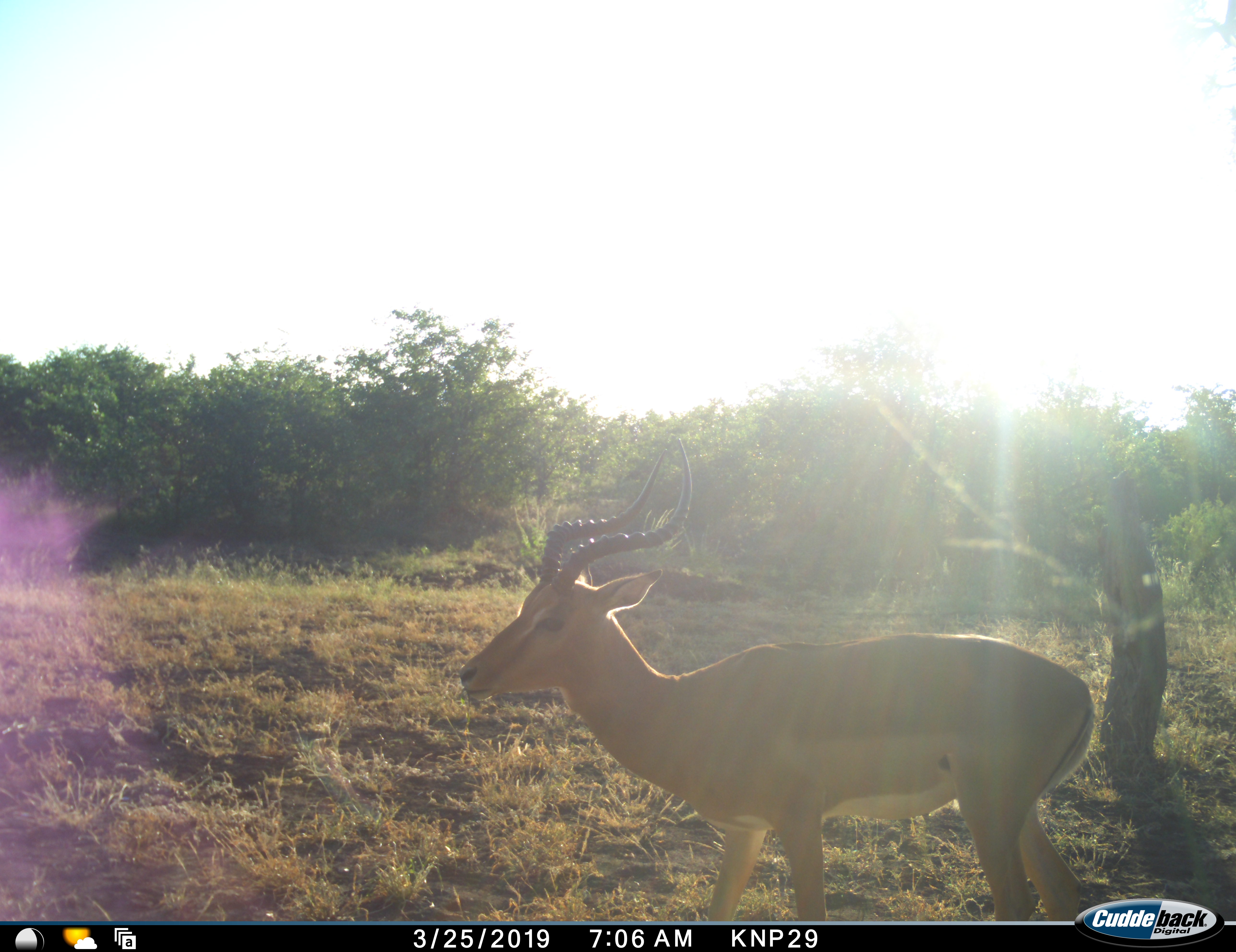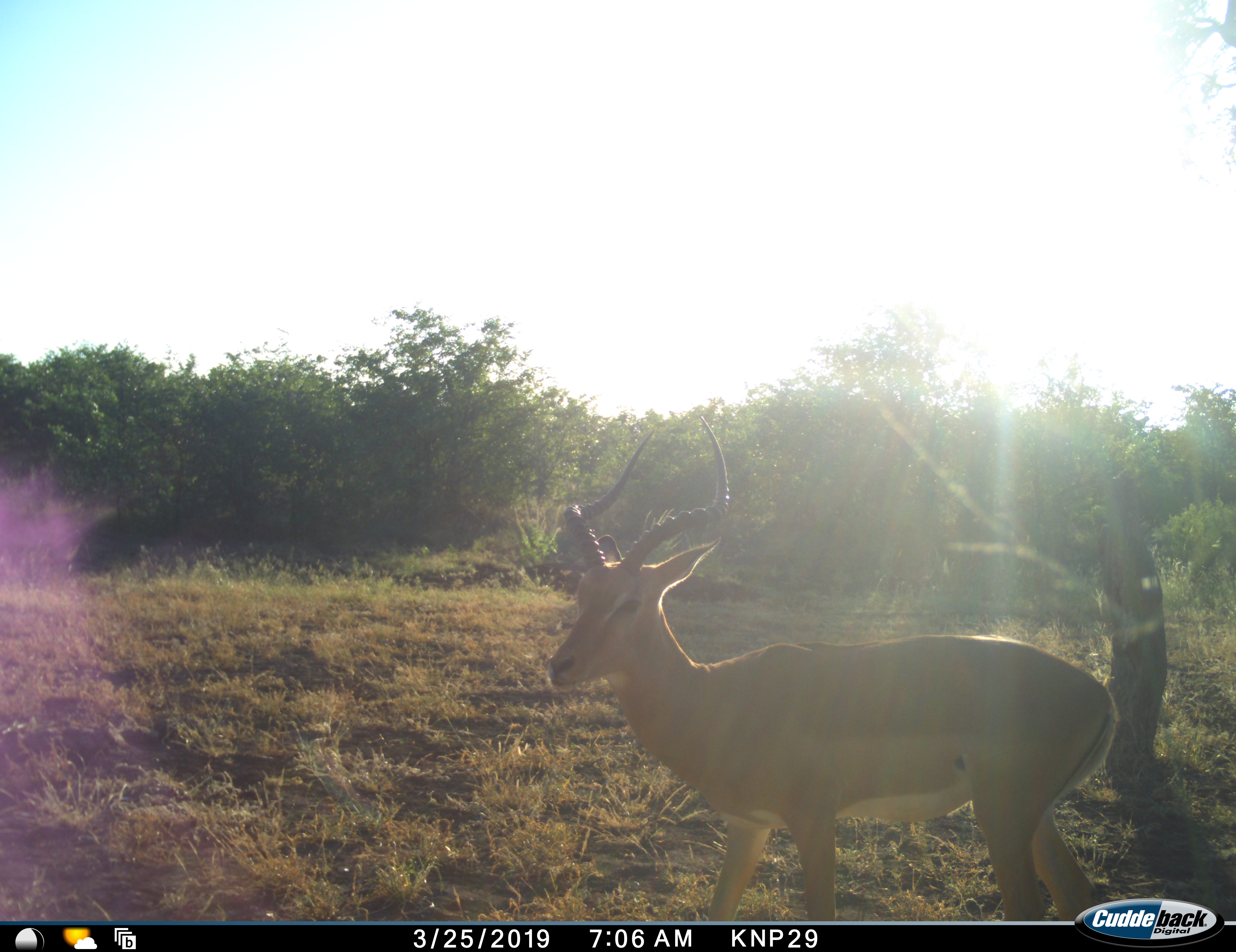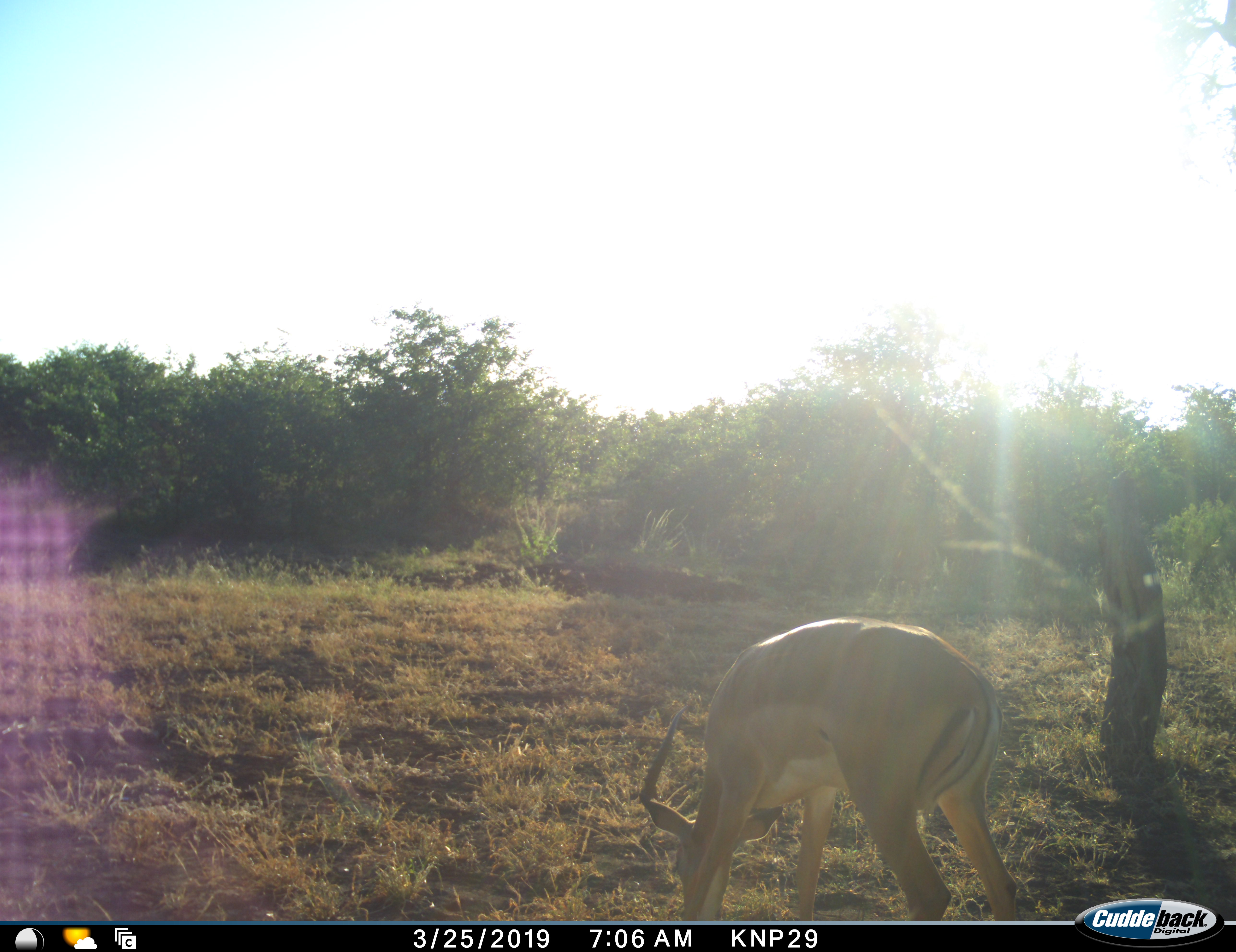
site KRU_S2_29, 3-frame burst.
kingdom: Animalia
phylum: Chordata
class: Mammalia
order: Artiodactyla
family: Bovidae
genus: Aepyceros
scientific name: Aepyceros melampus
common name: impala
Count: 1.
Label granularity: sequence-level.